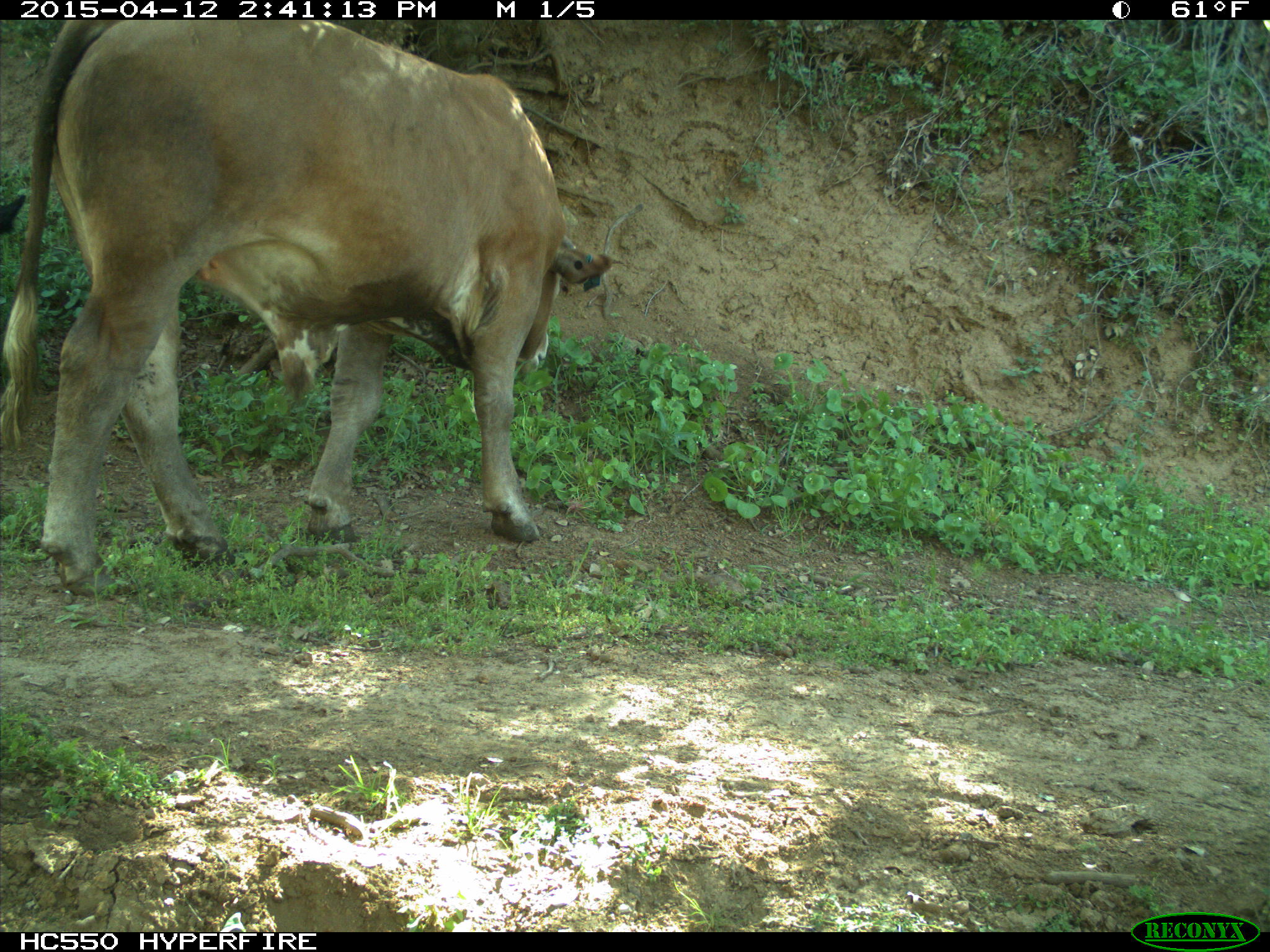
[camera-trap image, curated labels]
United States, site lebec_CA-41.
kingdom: Animalia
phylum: Chordata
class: Mammalia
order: Artiodactyla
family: Bovidae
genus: Bos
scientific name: Bos taurus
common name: domestic cow